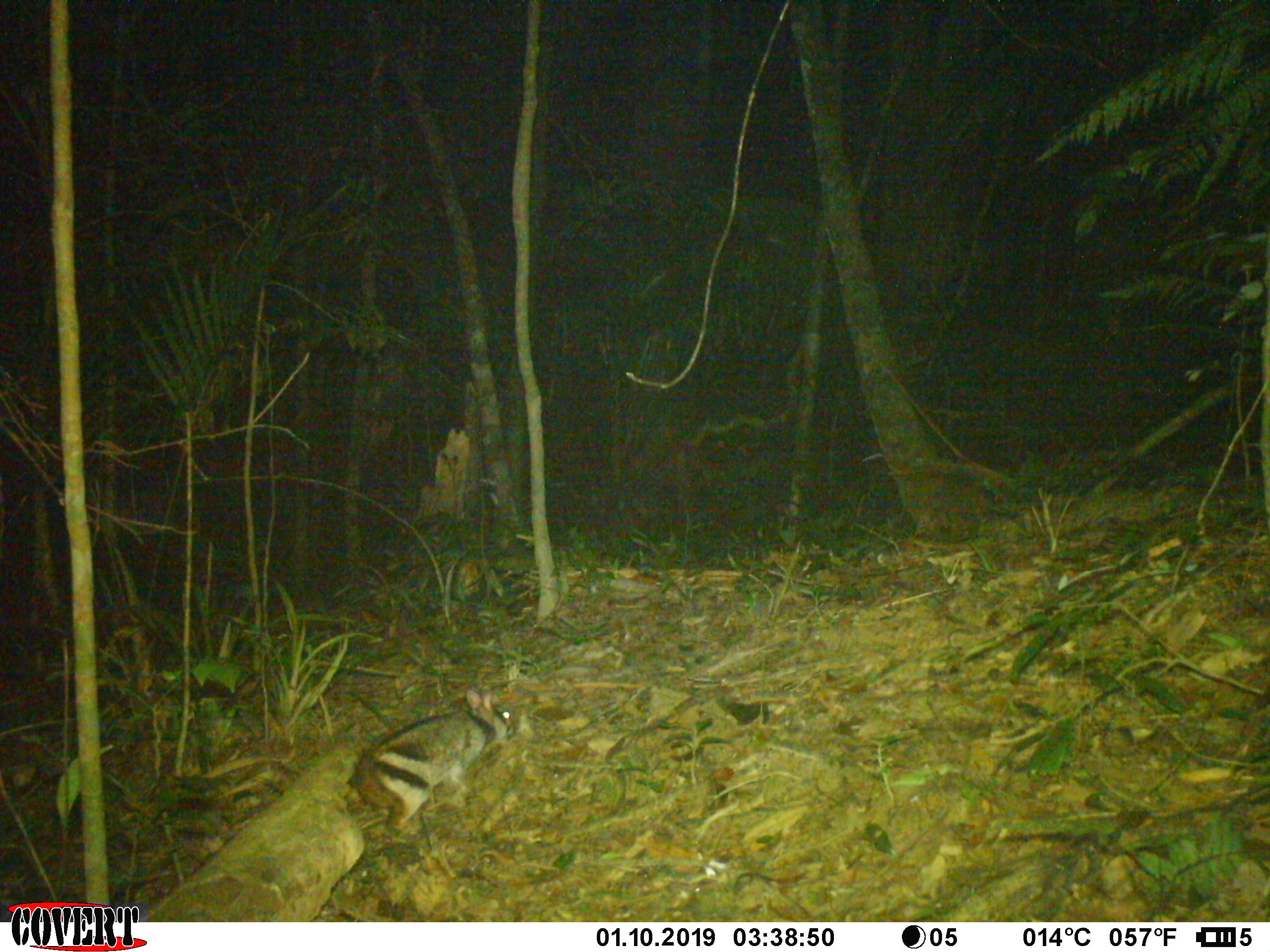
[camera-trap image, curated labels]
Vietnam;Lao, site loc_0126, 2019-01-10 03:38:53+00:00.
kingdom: Animalia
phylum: Chordata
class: Mammalia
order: Lagomorpha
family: Leporidae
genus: Nesolagus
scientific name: Nesolagus timminsi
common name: annamite striped rabbit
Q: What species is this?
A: Annamite striped rabbit (Nesolagus timminsi).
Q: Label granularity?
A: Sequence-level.